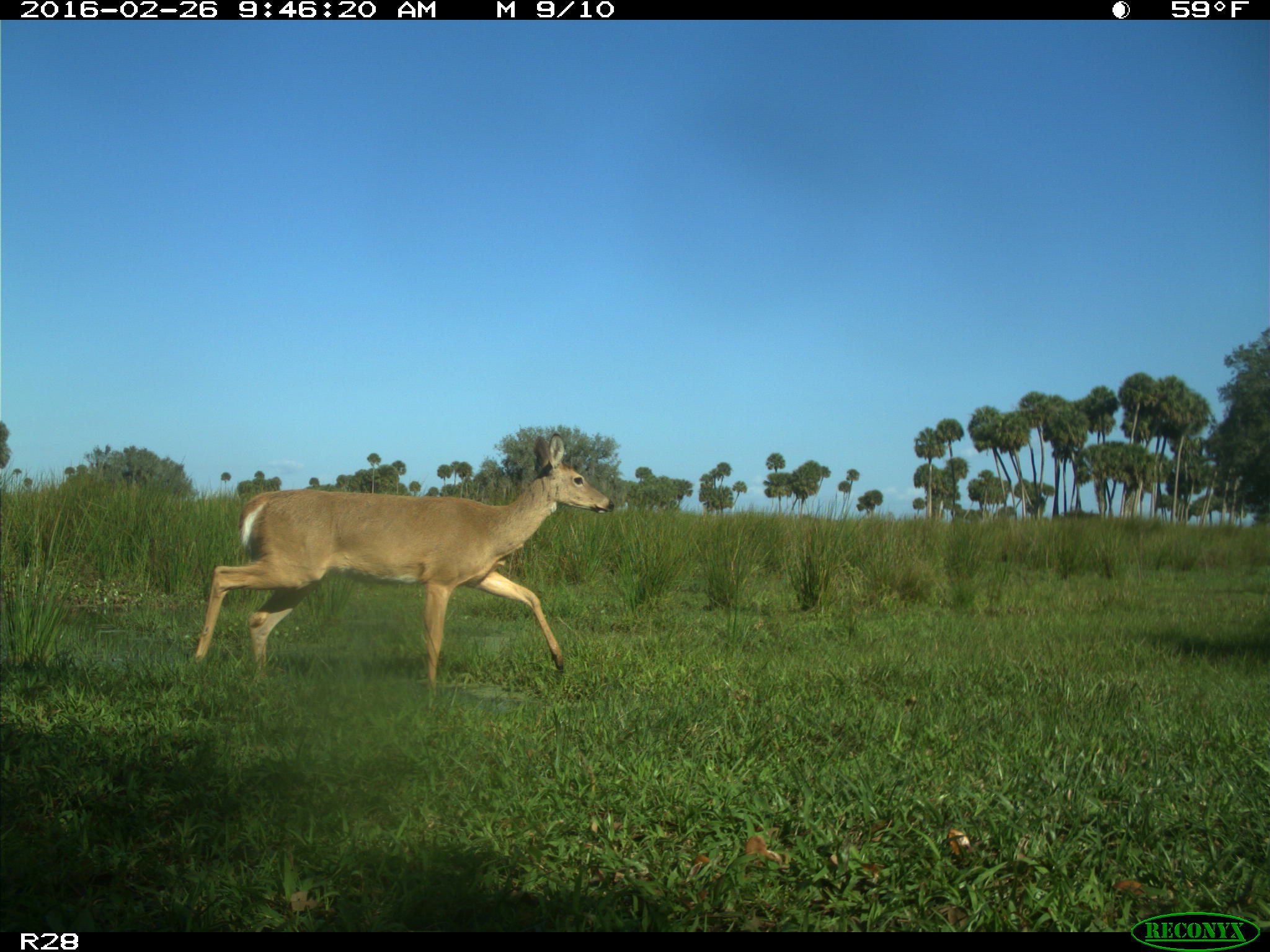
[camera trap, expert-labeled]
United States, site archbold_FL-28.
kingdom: Animalia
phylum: Chordata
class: Mammalia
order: Artiodactyla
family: Cervidae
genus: Odocoileus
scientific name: Odocoileus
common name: deer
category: unidentified deer